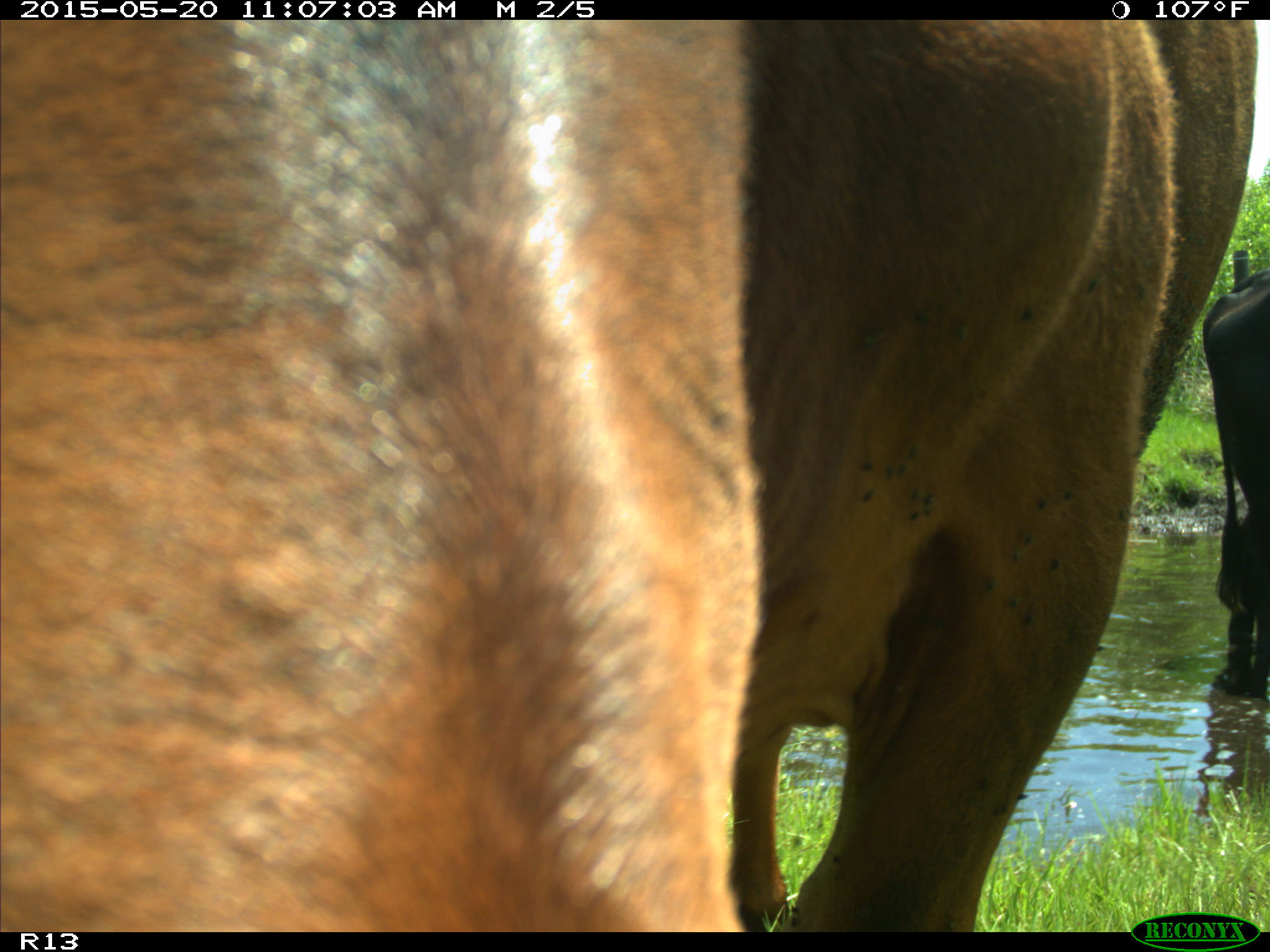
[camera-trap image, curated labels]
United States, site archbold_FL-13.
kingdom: Animalia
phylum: Chordata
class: Mammalia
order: Artiodactyla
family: Bovidae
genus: Bos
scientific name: Bos taurus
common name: domestic cow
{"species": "Bos taurus (domestic cow)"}